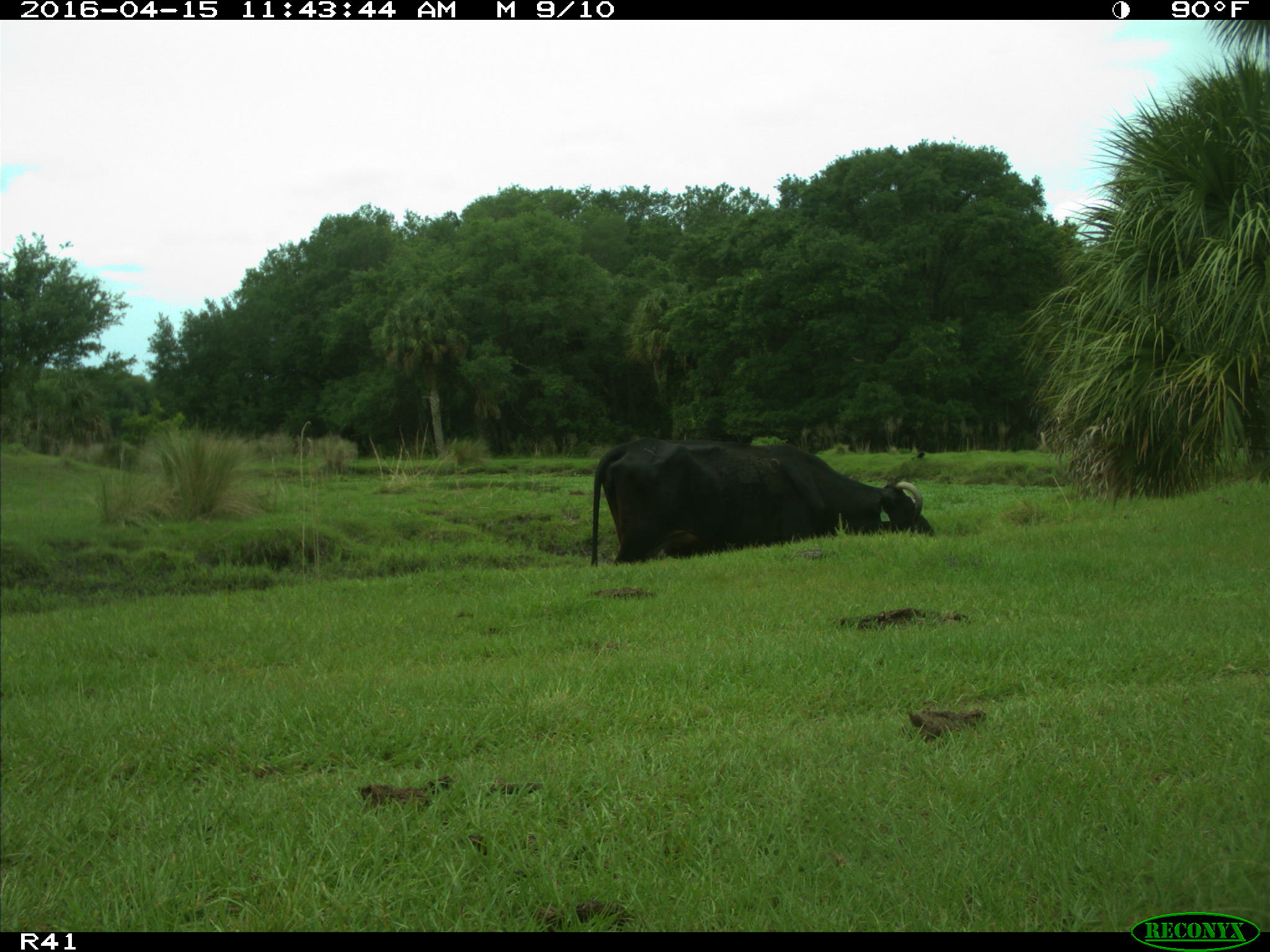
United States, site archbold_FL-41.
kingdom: Animalia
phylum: Chordata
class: Mammalia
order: Artiodactyla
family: Bovidae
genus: Bos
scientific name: Bos taurus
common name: domestic cow